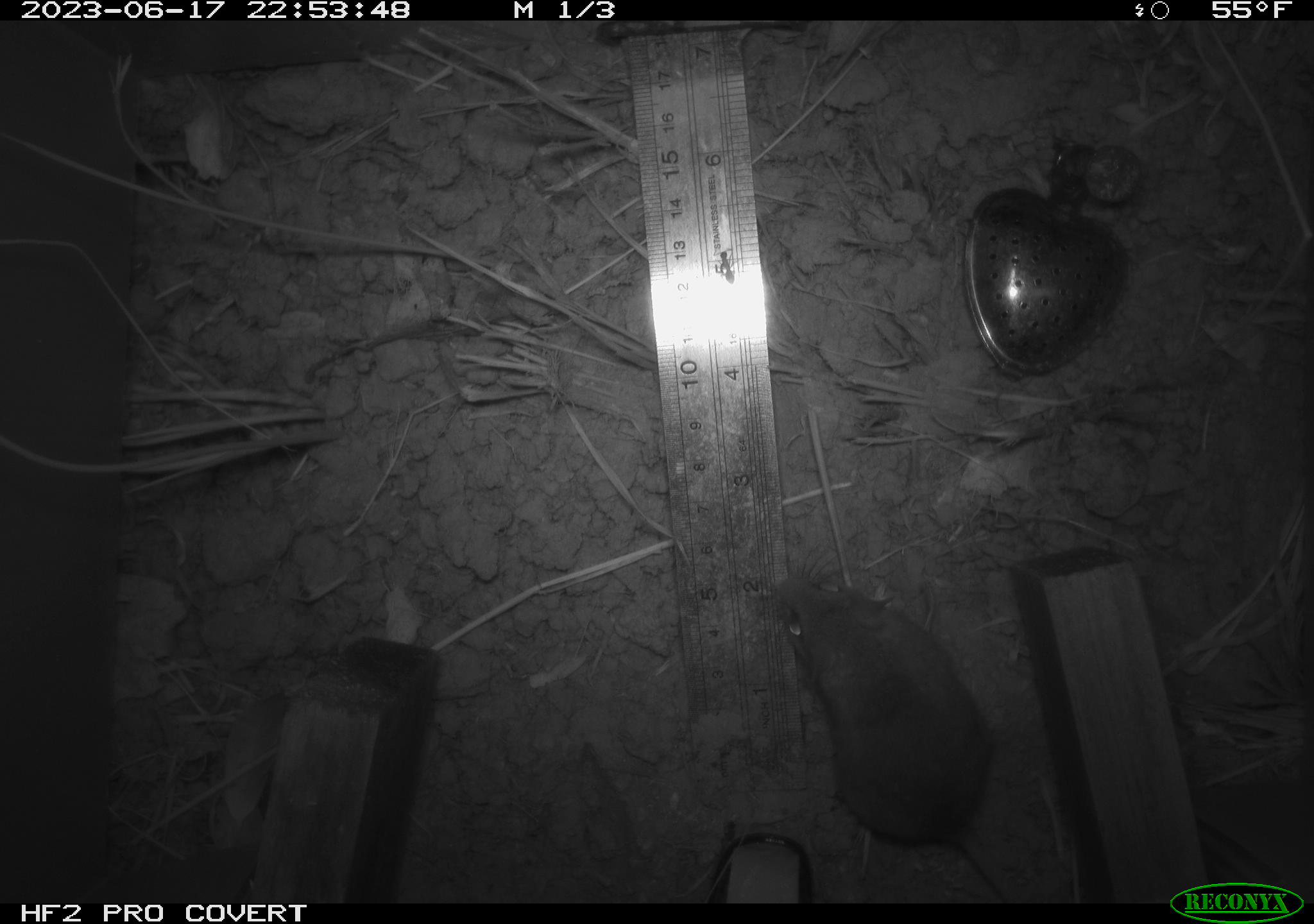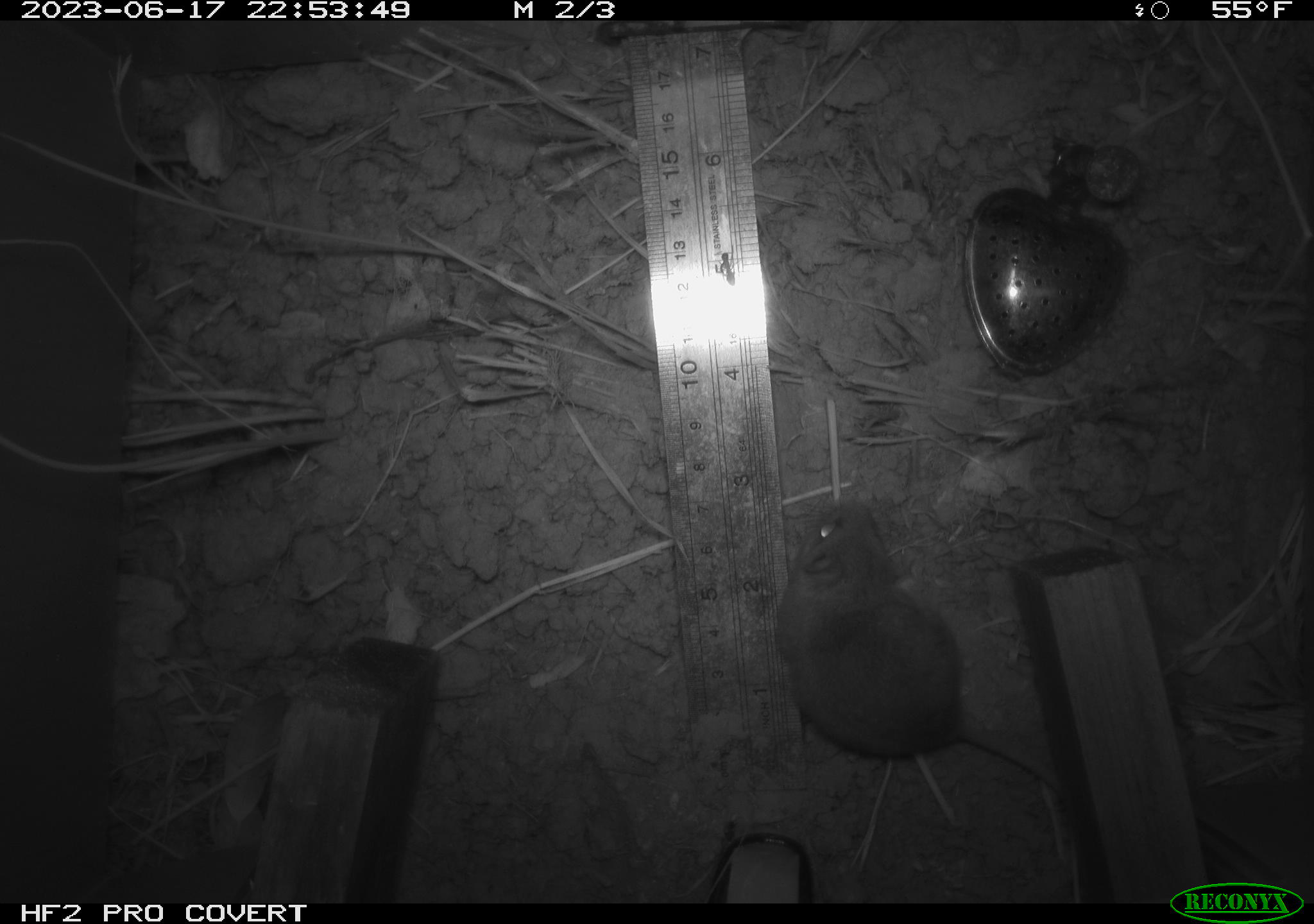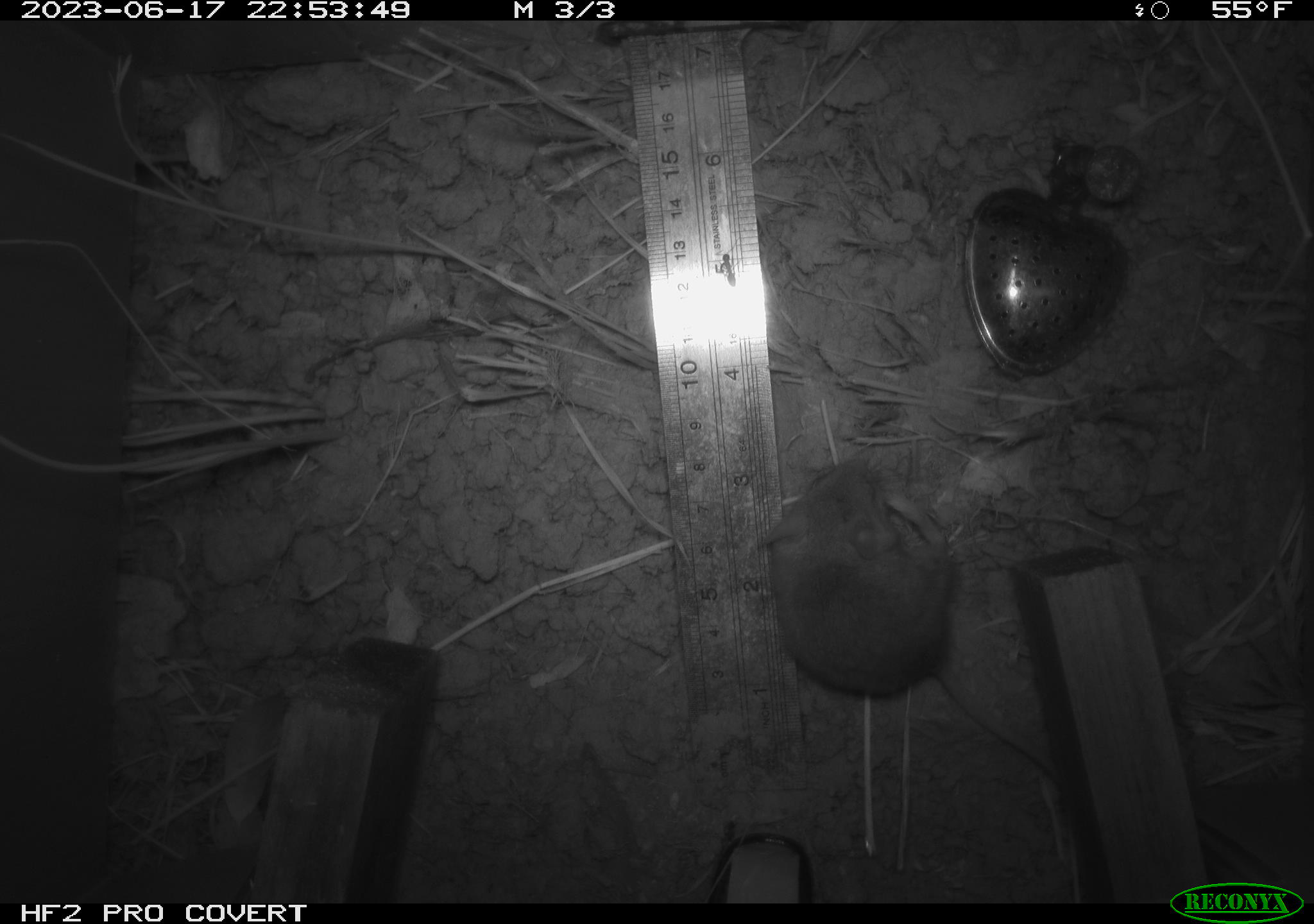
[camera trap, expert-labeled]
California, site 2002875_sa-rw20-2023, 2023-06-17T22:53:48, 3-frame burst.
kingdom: Animalia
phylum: Chordata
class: Mammalia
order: Rodentia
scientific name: Rodentia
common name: mouse species